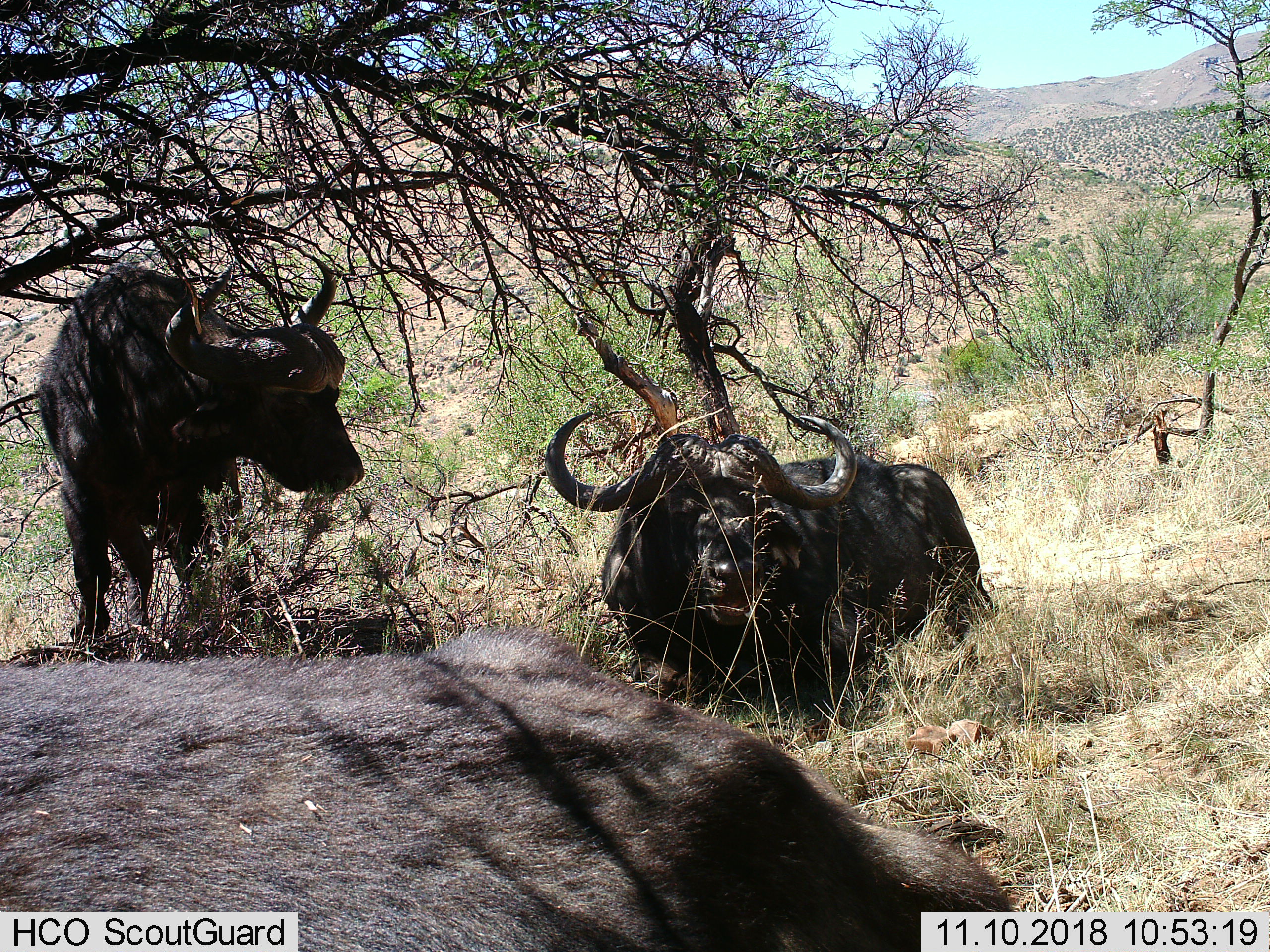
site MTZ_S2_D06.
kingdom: Animalia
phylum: Chordata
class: Mammalia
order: Artiodactyla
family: Bovidae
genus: Syncerus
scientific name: Syncerus caffer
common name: african buffalo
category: buffalo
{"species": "buffalo (african buffalo) (Syncerus caffer)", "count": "3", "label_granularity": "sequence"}